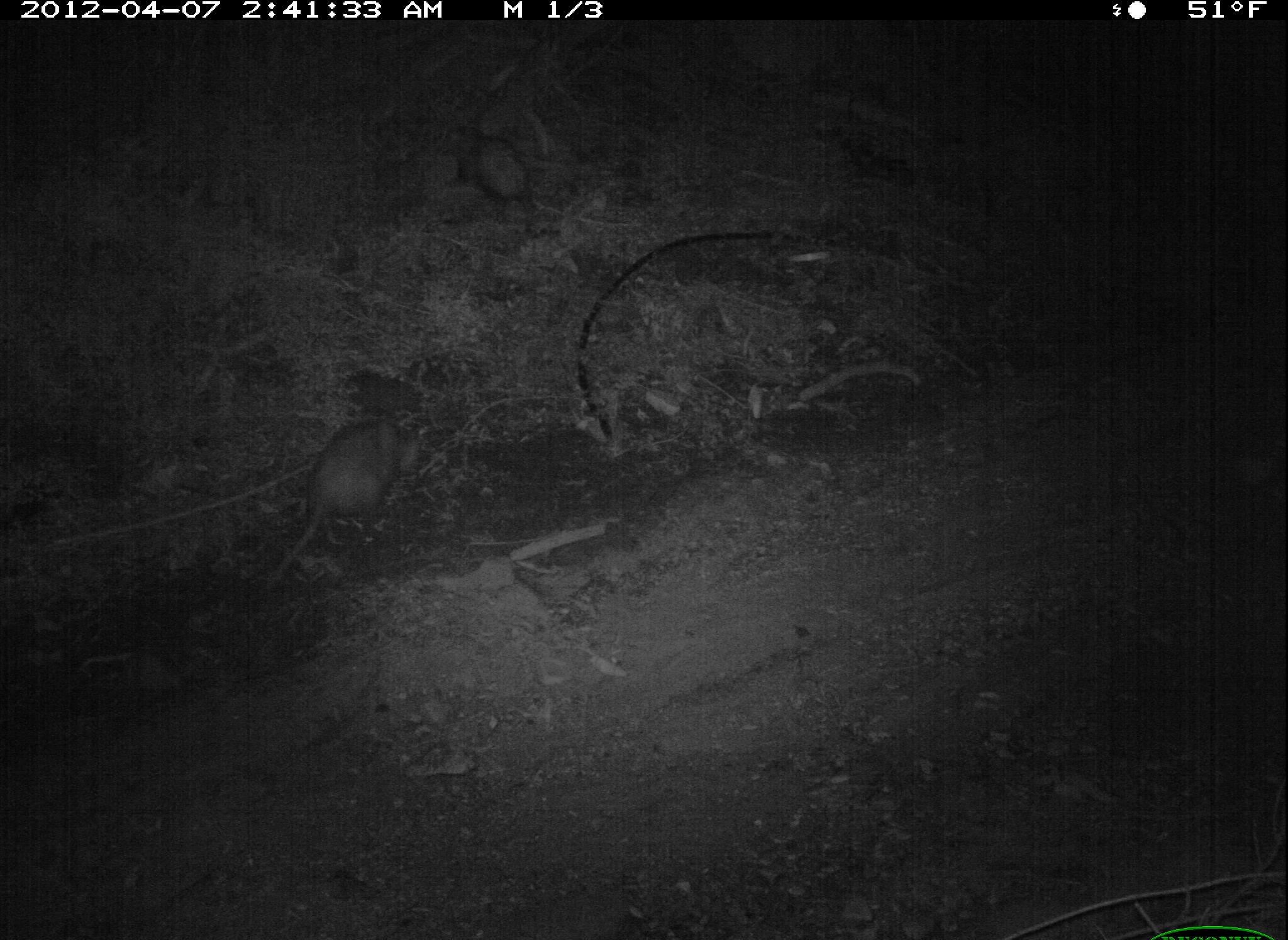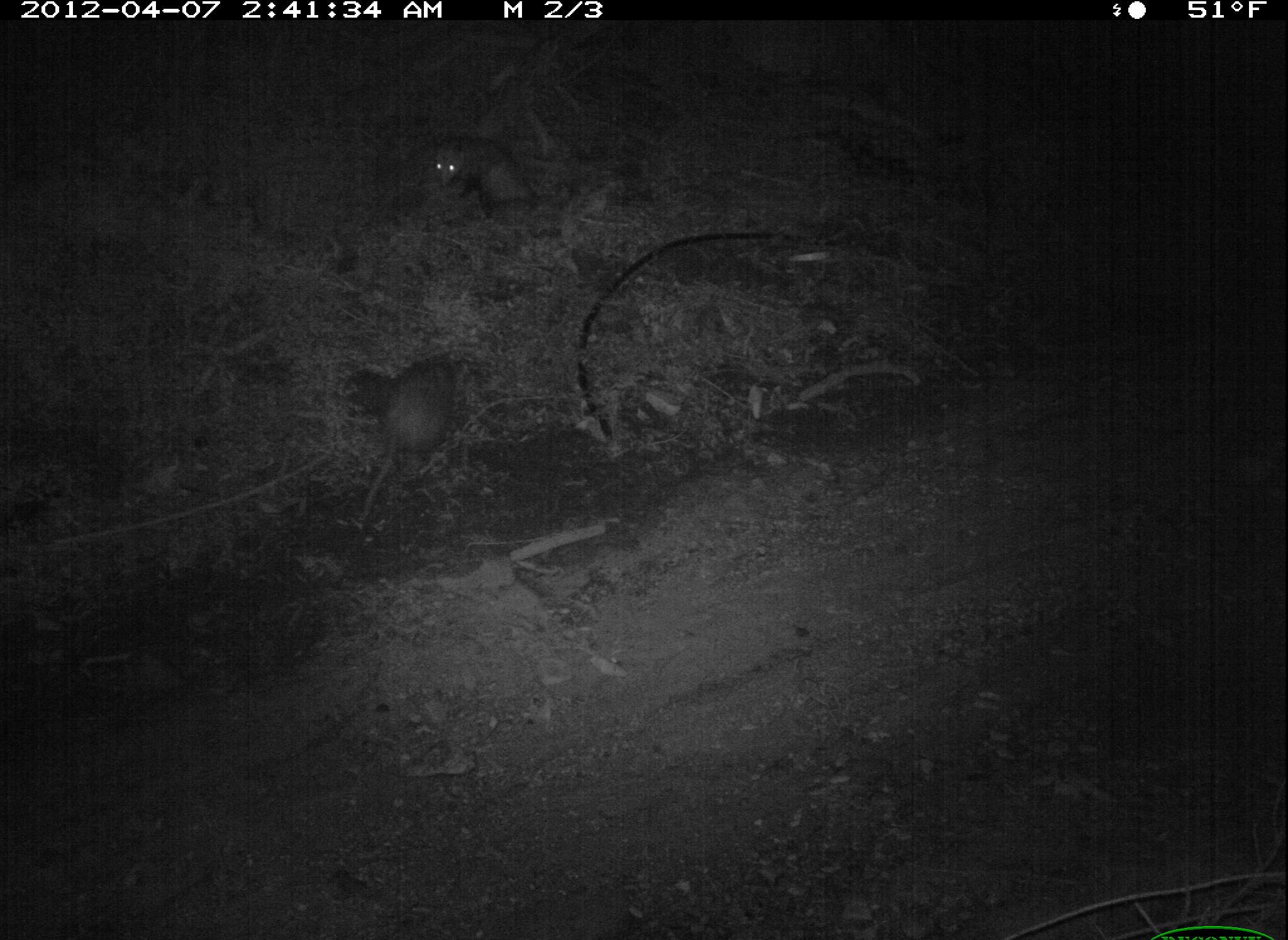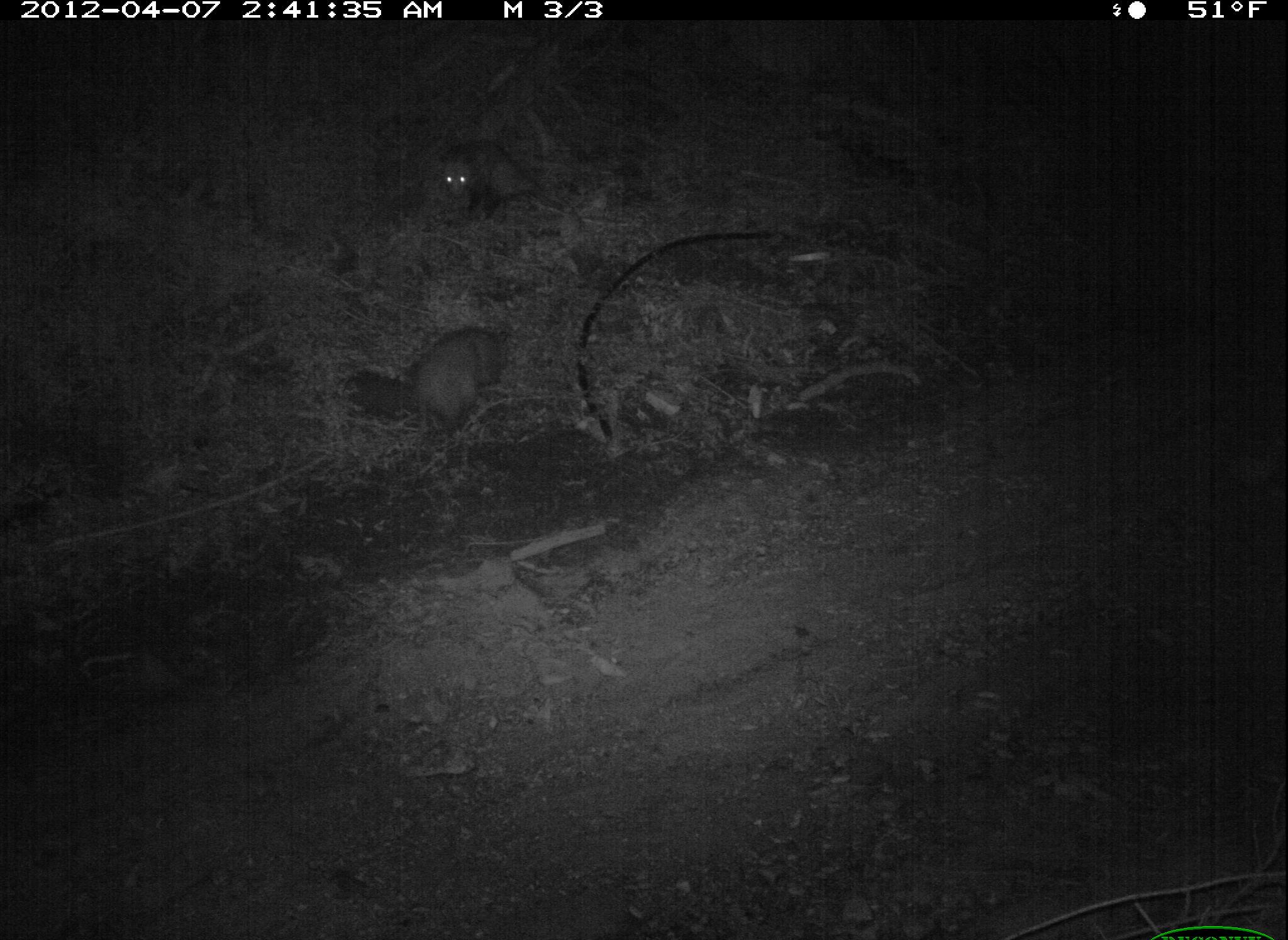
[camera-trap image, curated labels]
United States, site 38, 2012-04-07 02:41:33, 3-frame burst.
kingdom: Animalia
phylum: Chordata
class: Mammalia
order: Didelphimorphia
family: Didelphidae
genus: Didelphis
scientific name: Didelphis virginiana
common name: virginia opossum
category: opossum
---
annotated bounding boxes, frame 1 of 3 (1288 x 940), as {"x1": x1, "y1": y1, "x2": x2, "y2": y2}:
opossum: {"x1": 237, "y1": 407, "x2": 437, "y2": 593}; {"x1": 454, "y1": 124, "x2": 547, "y2": 242}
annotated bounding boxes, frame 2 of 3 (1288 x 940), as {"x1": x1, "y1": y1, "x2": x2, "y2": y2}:
opossum: {"x1": 327, "y1": 327, "x2": 485, "y2": 559}; {"x1": 427, "y1": 126, "x2": 551, "y2": 237}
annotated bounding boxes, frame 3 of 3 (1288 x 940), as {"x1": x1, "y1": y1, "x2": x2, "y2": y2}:
opossum: {"x1": 367, "y1": 287, "x2": 533, "y2": 494}; {"x1": 349, "y1": 126, "x2": 589, "y2": 224}